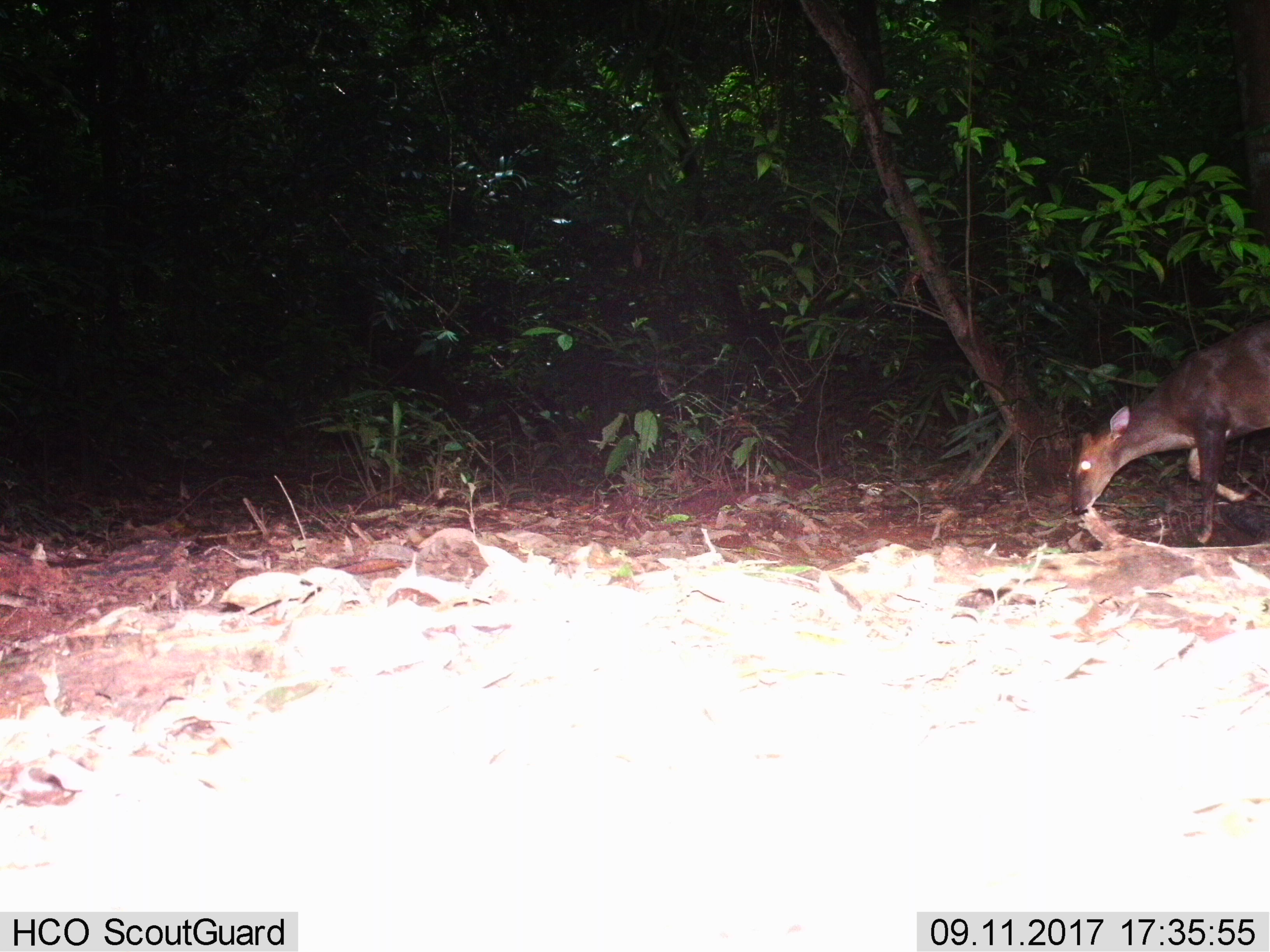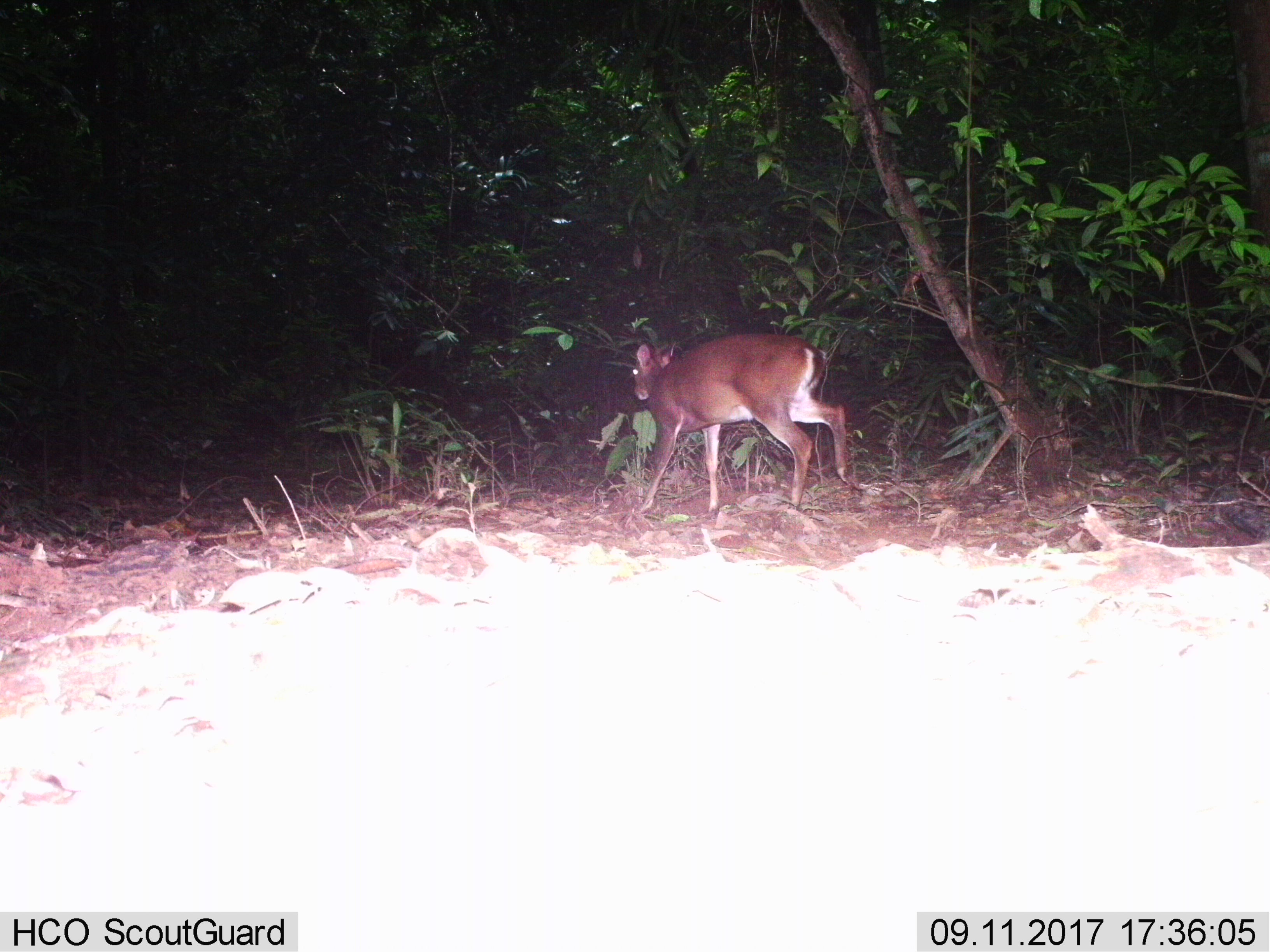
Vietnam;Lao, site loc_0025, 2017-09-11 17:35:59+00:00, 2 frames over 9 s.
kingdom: Animalia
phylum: Chordata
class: Mammalia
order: Artiodactyla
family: Cervidae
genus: Muntiacus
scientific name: Muntiacus vuquangensis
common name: large-antlered muntjac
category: large antlered muntjac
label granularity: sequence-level